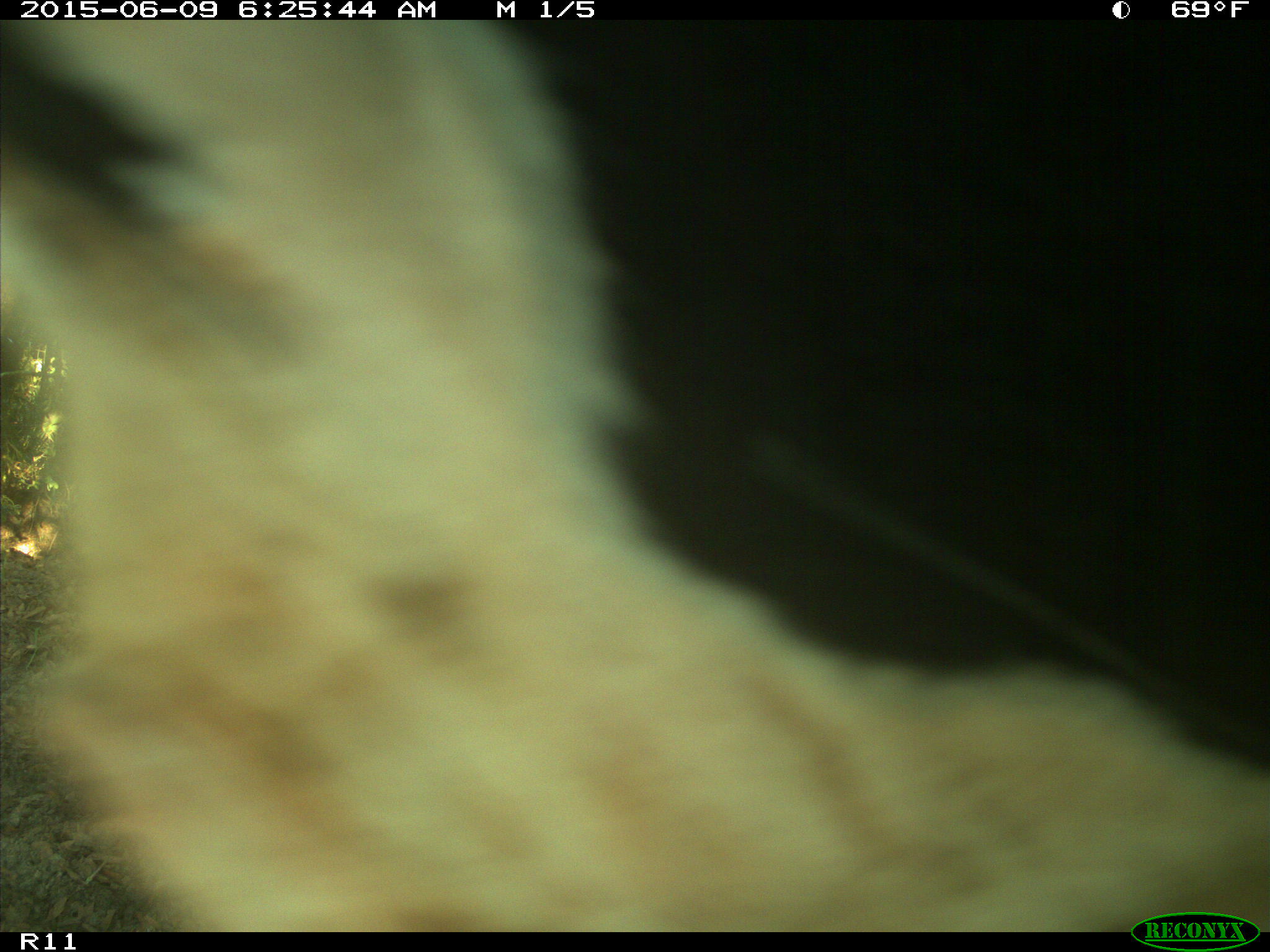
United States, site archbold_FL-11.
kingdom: Animalia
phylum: Chordata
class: Mammalia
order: Artiodactyla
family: Bovidae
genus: Bos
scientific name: Bos taurus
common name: domestic cow